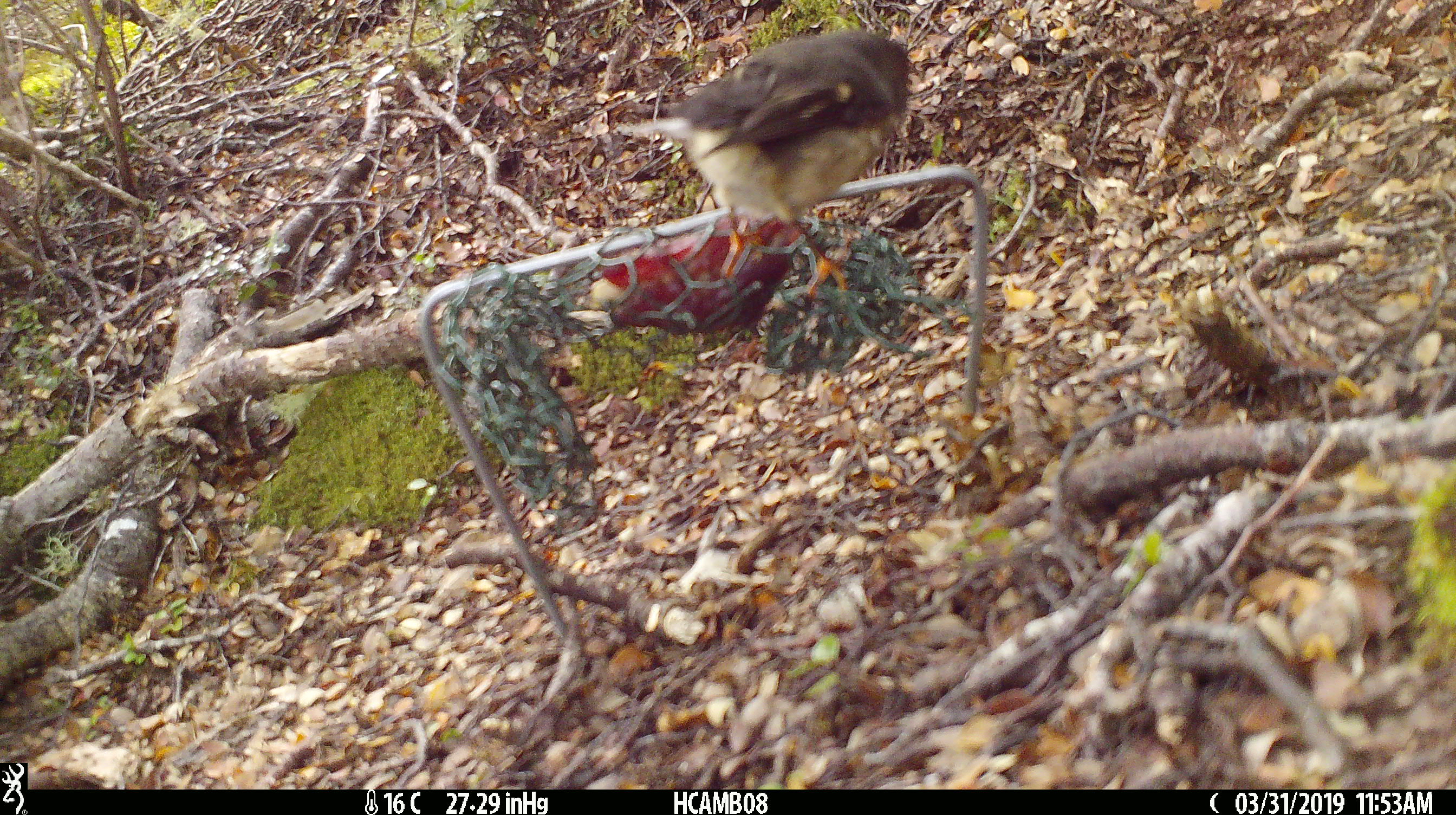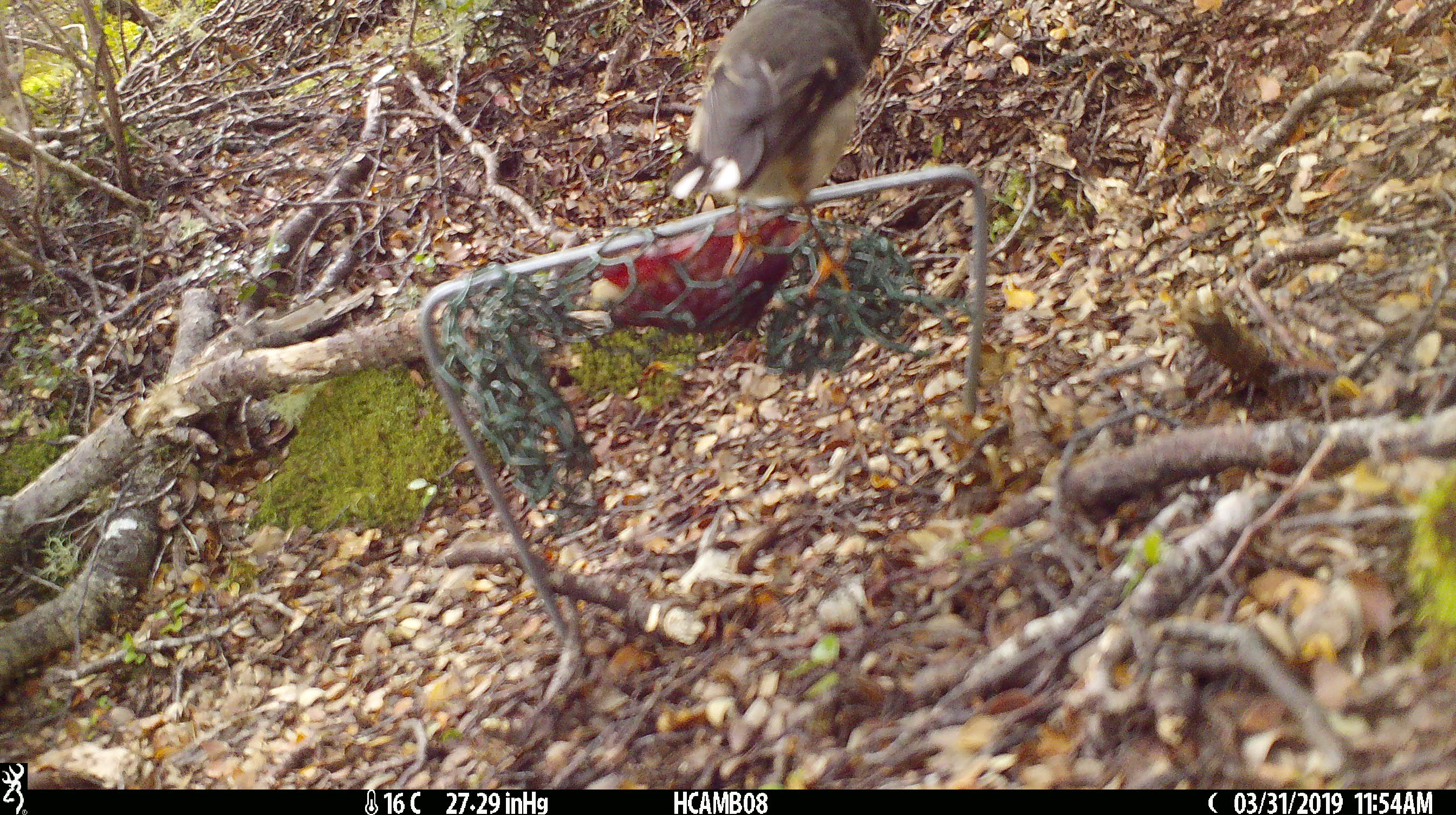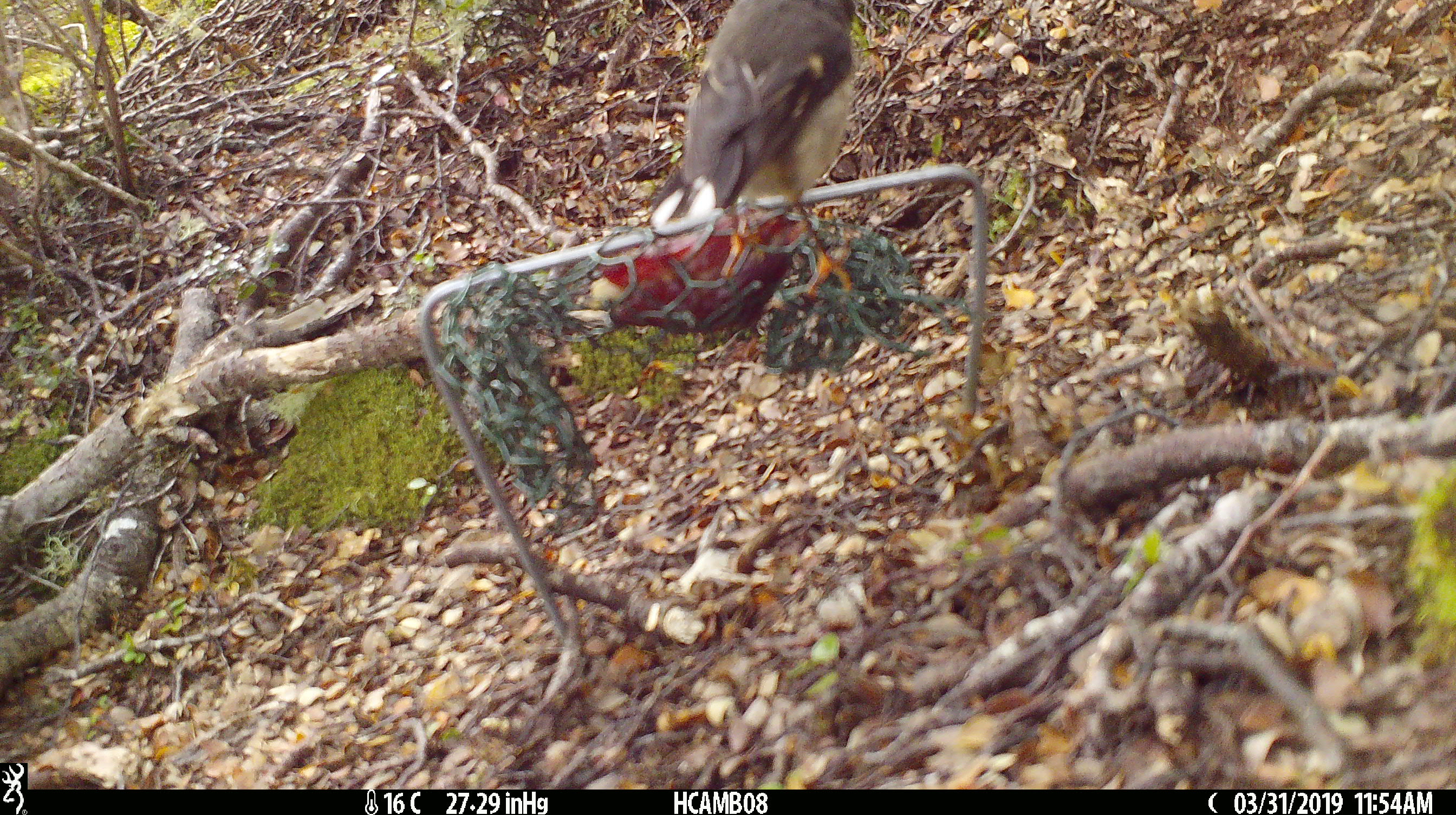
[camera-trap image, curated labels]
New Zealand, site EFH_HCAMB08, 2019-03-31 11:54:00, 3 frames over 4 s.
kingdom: Animalia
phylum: Chordata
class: Aves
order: Passeriformes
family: Petroicidae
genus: Petroica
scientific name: Petroica macrocephala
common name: tomtit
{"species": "tomtit (Petroica macrocephala)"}